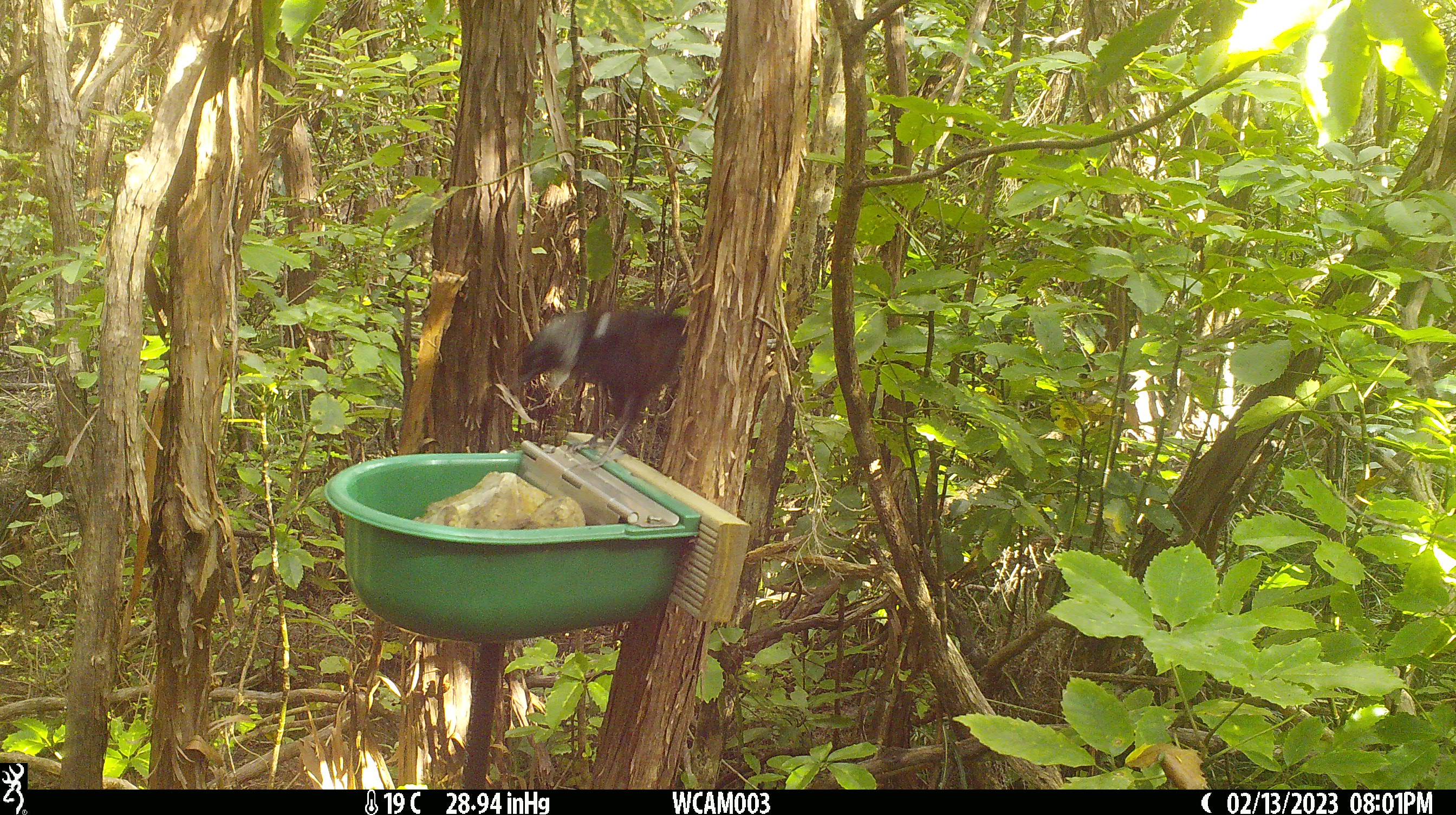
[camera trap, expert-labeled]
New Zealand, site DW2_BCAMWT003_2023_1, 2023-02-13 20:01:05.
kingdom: Animalia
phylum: Chordata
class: Aves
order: Passeriformes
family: Meliphagidae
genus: Prosthemadera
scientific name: Prosthemadera novaeseelandiae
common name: tui